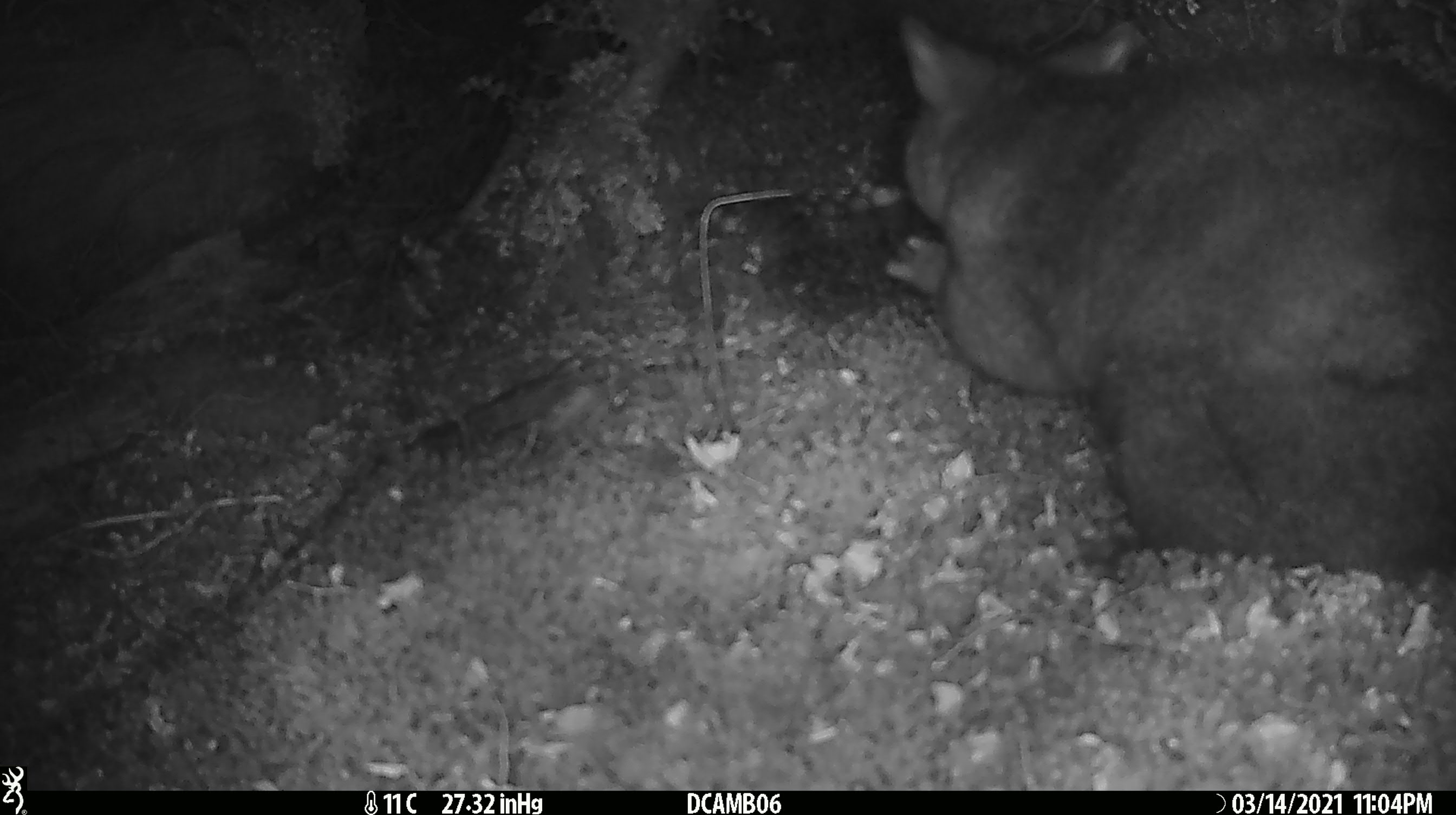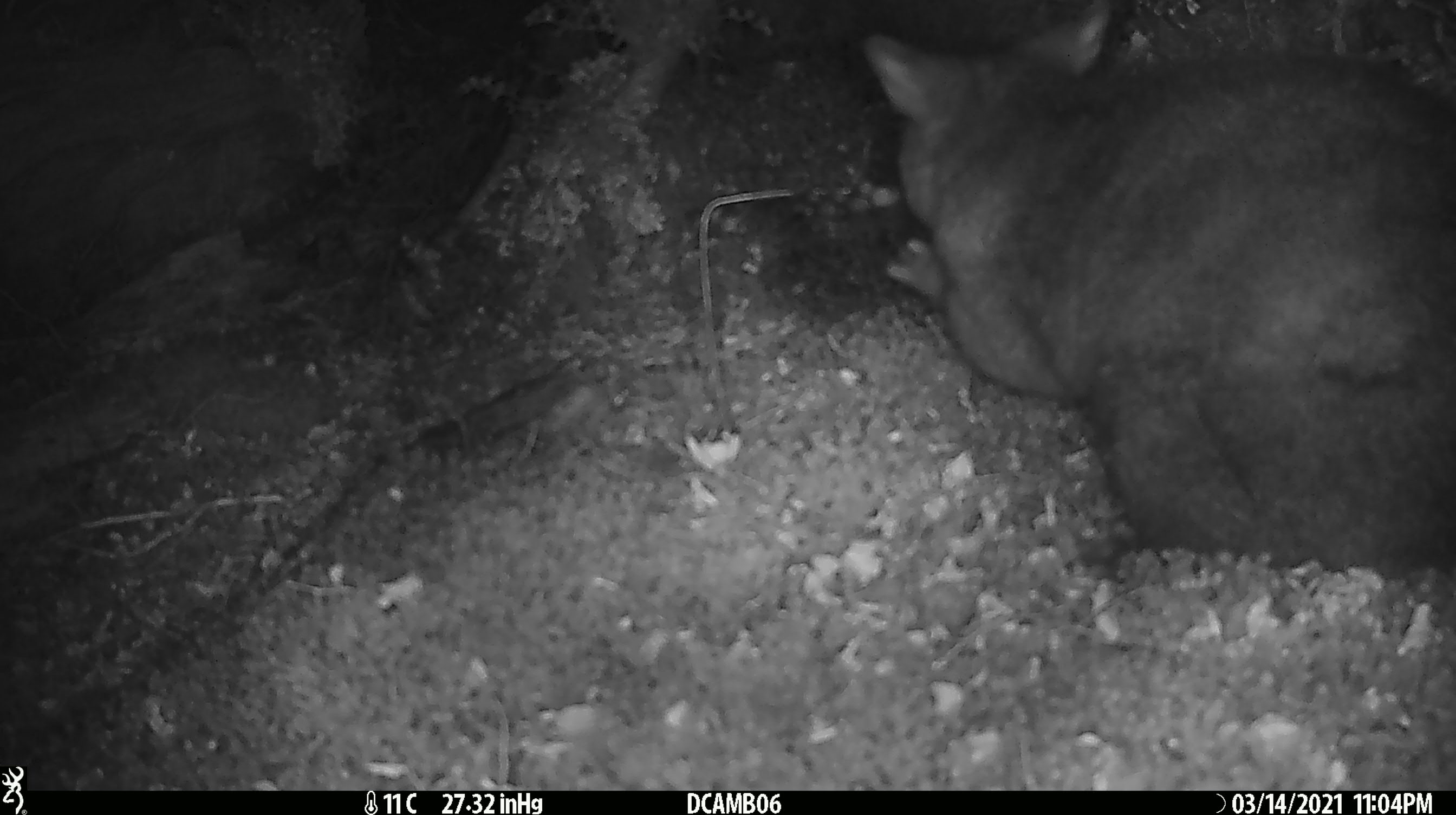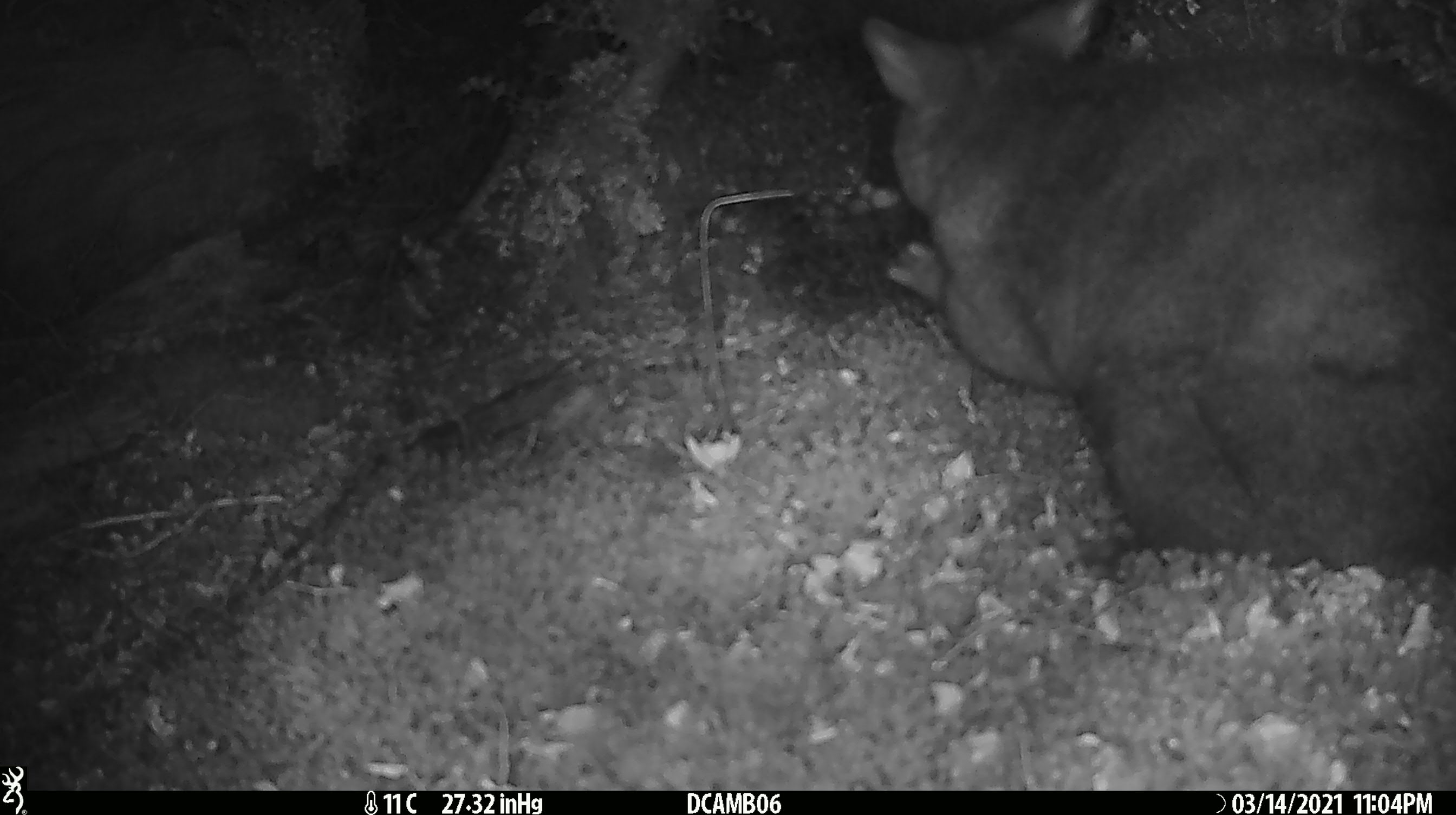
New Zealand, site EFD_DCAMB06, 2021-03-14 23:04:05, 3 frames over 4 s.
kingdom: Animalia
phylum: Chordata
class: Mammalia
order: Diprotodontia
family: Phalangeridae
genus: Trichosurus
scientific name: Trichosurus vulpecula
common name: common brushtail possum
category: possum